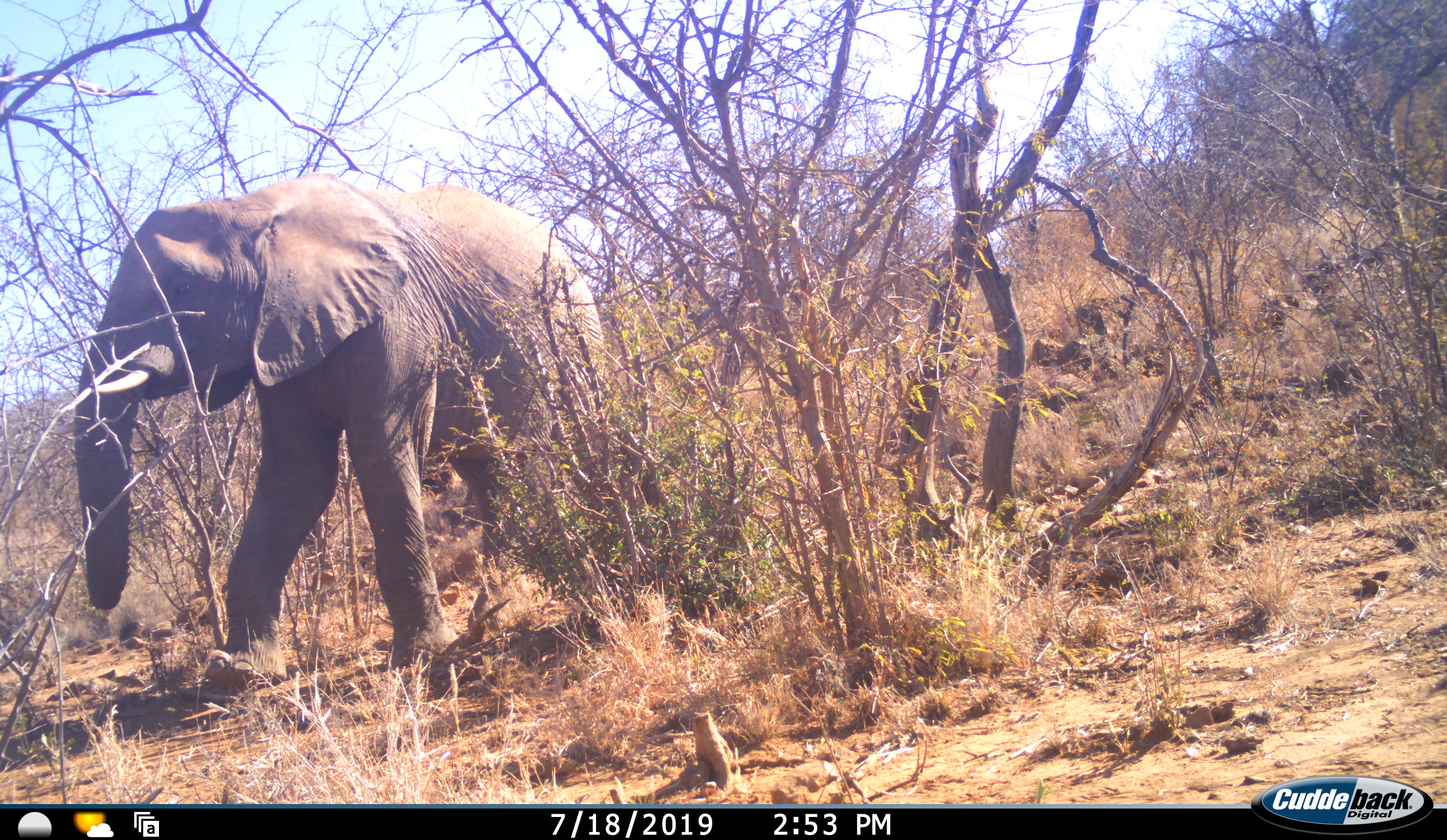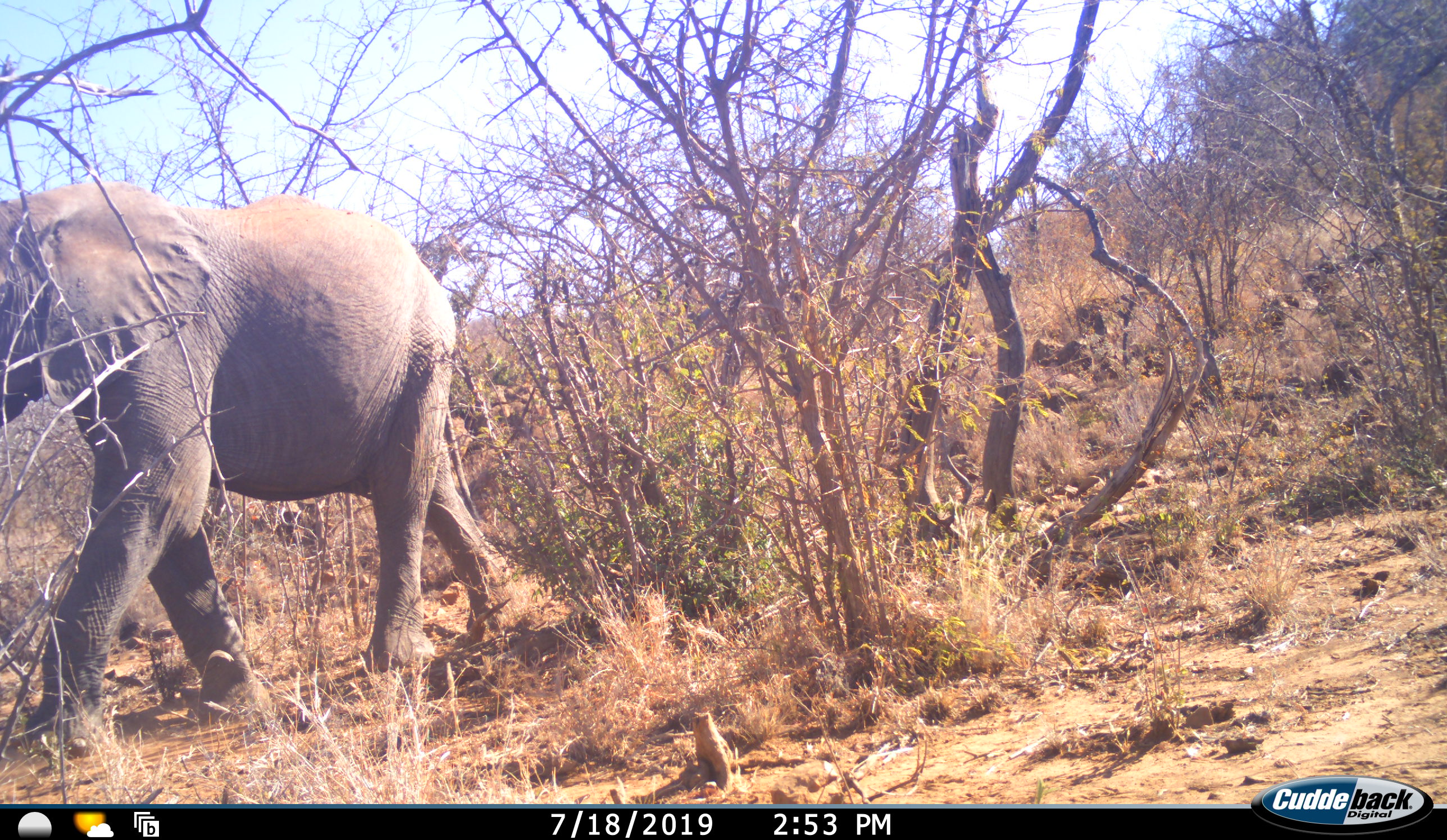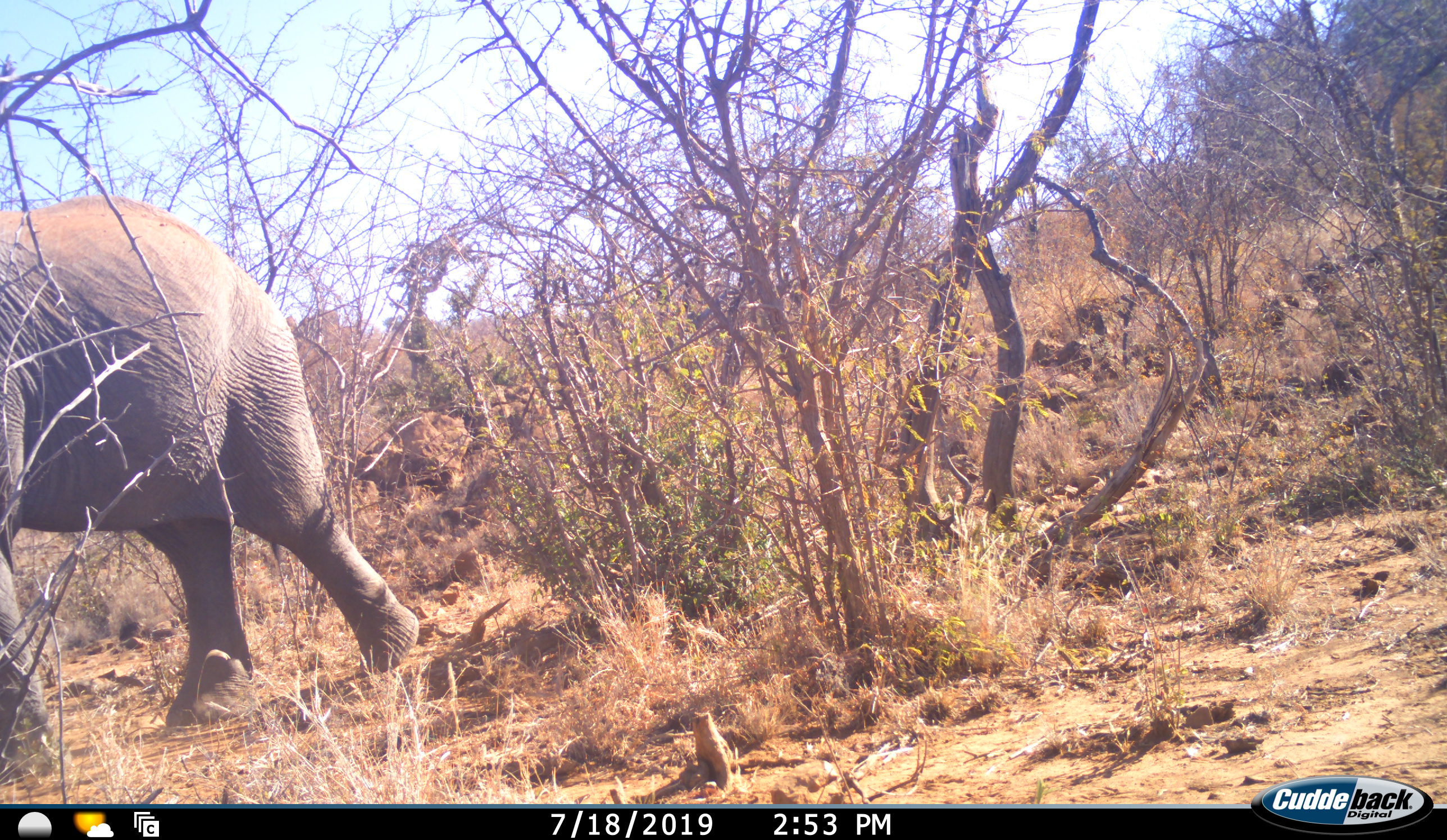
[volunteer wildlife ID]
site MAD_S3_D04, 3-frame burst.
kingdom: Animalia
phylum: Chordata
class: Mammalia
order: Proboscidea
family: Elephantidae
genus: Loxodonta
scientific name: Loxodonta africana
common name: african bush elephant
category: elephant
Elephant (african bush elephant) (Loxodonta africana), count 1. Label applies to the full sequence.